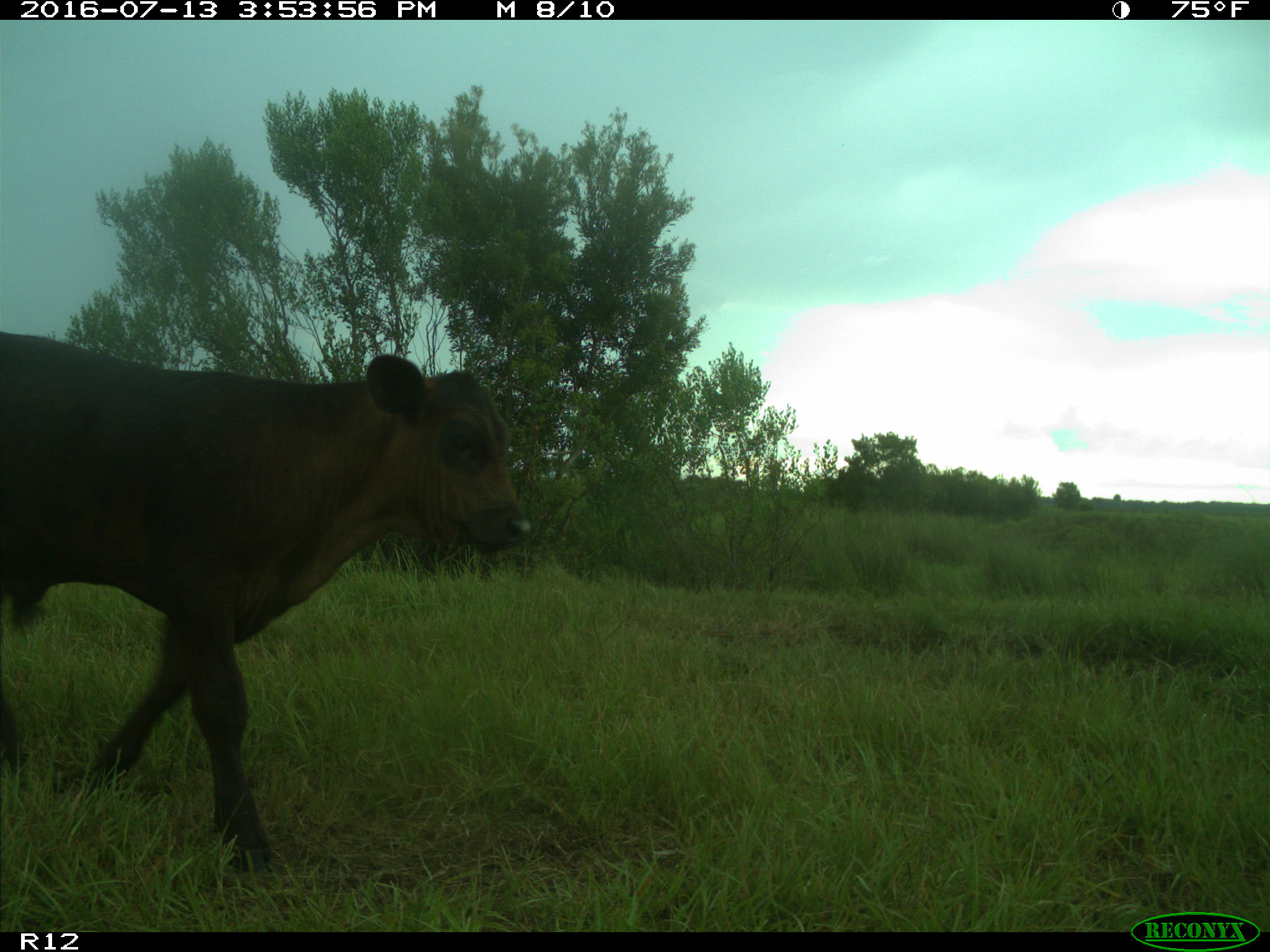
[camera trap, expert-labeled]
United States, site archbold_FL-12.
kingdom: Animalia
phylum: Chordata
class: Mammalia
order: Artiodactyla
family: Bovidae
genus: Bos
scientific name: Bos taurus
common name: domestic cow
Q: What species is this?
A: Bos taurus (domestic cow).